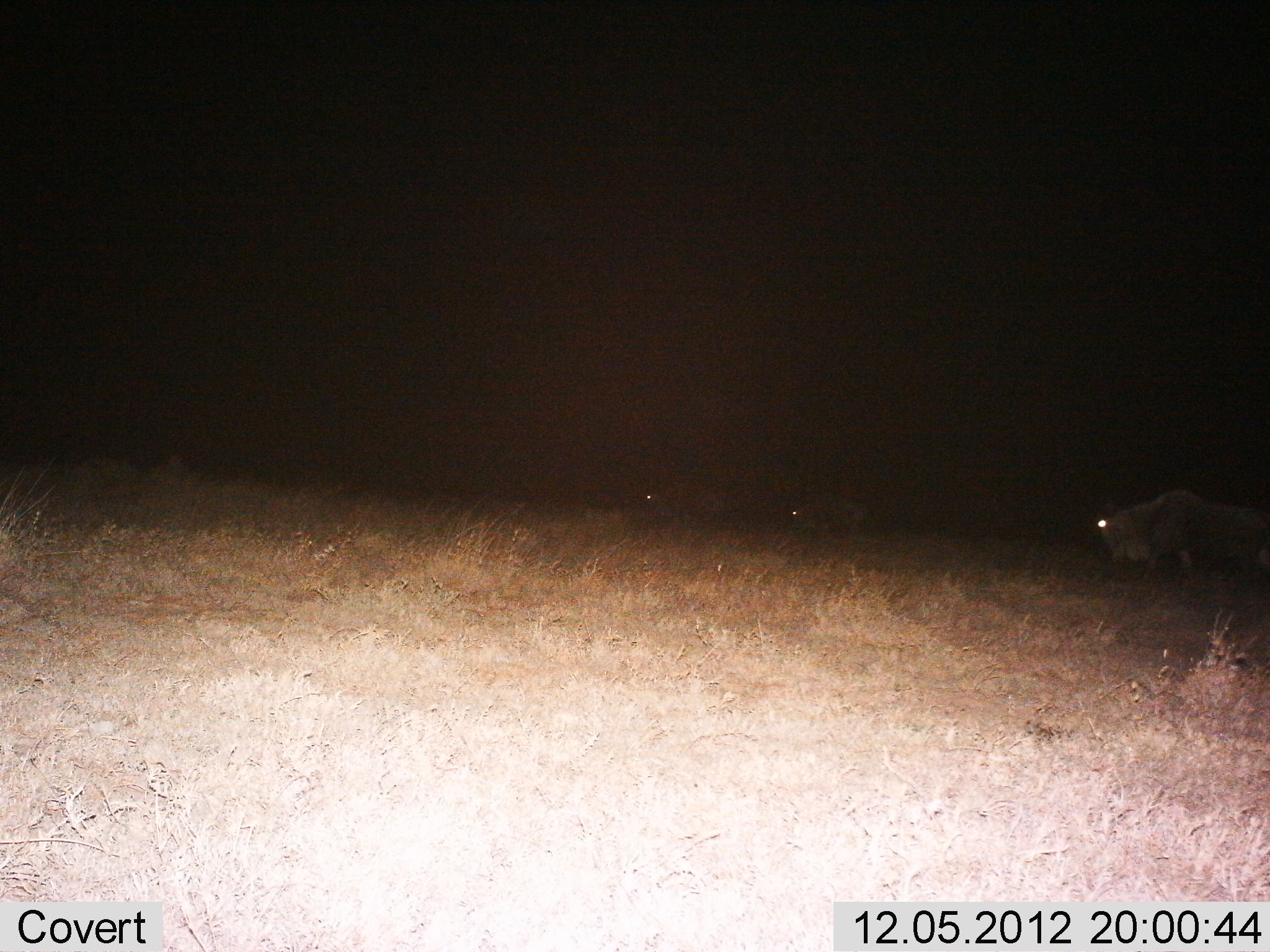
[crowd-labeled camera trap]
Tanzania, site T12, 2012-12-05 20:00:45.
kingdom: Animalia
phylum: Chordata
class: Mammalia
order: Artiodactyla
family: Bovidae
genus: Connochaetes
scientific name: Connochaetes taurinus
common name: blue wildebeest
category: wildebeest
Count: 3.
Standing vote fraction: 30%.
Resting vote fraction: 0%.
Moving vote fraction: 40%.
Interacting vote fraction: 0%.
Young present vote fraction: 0%.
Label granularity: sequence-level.